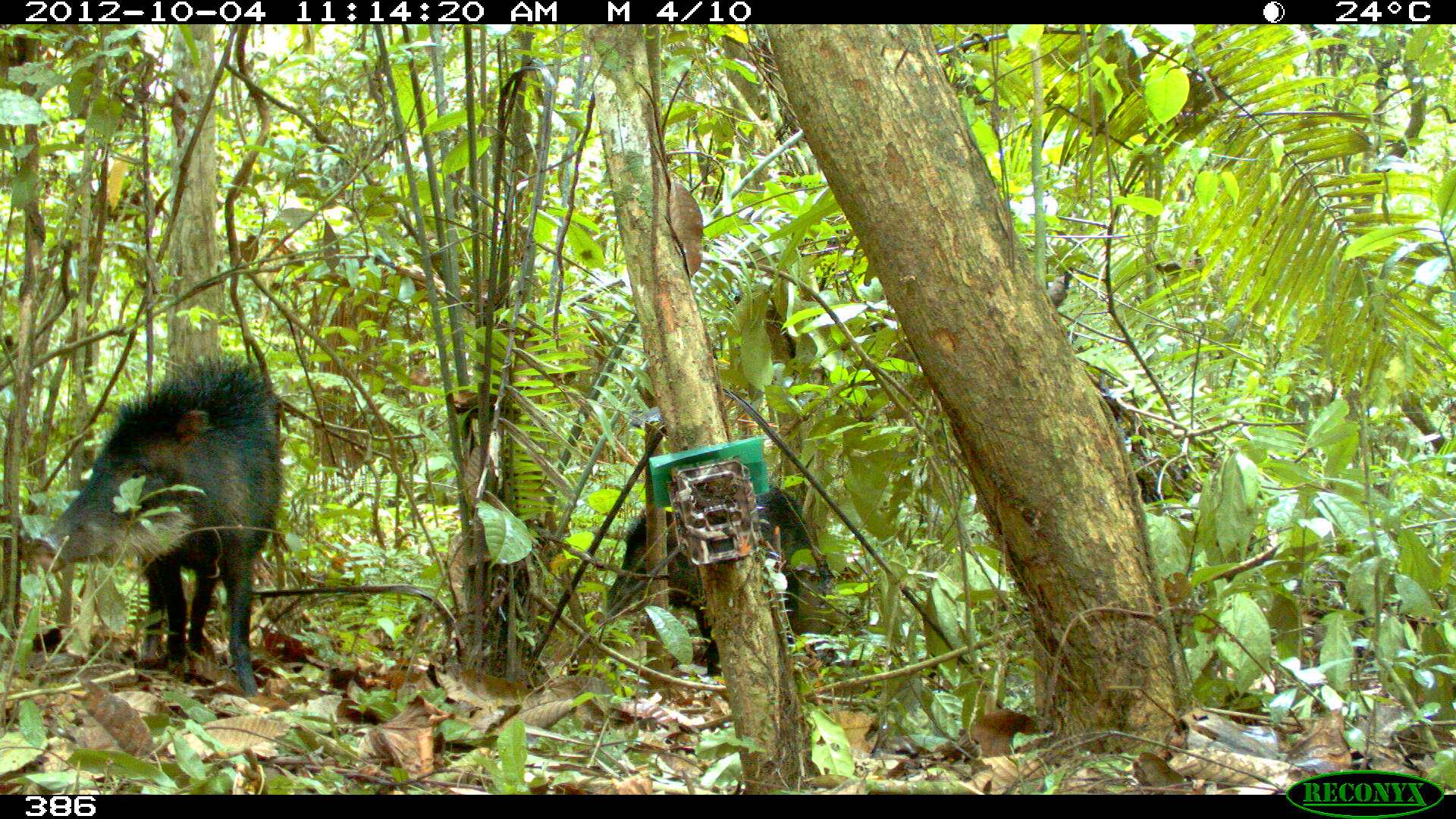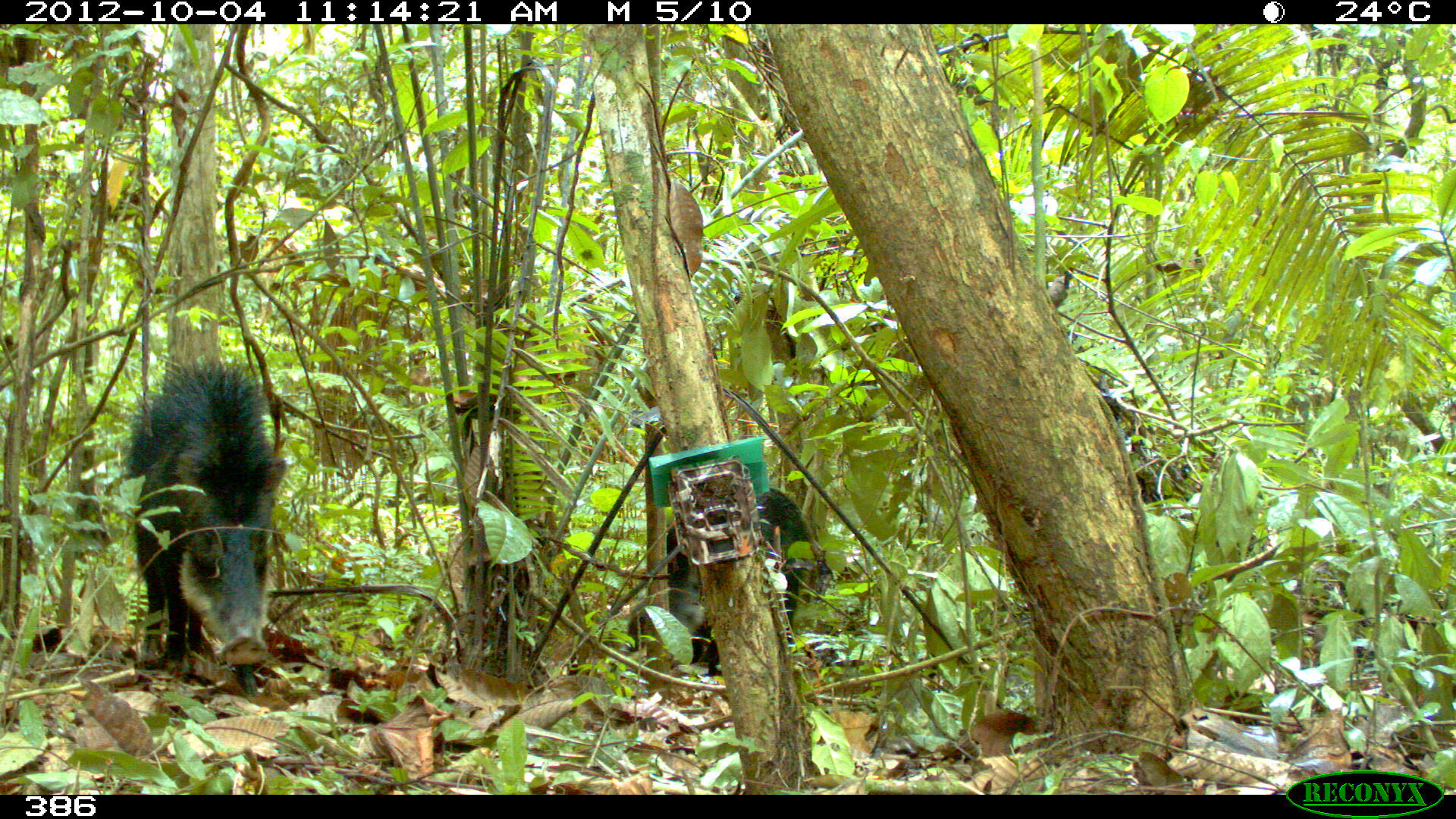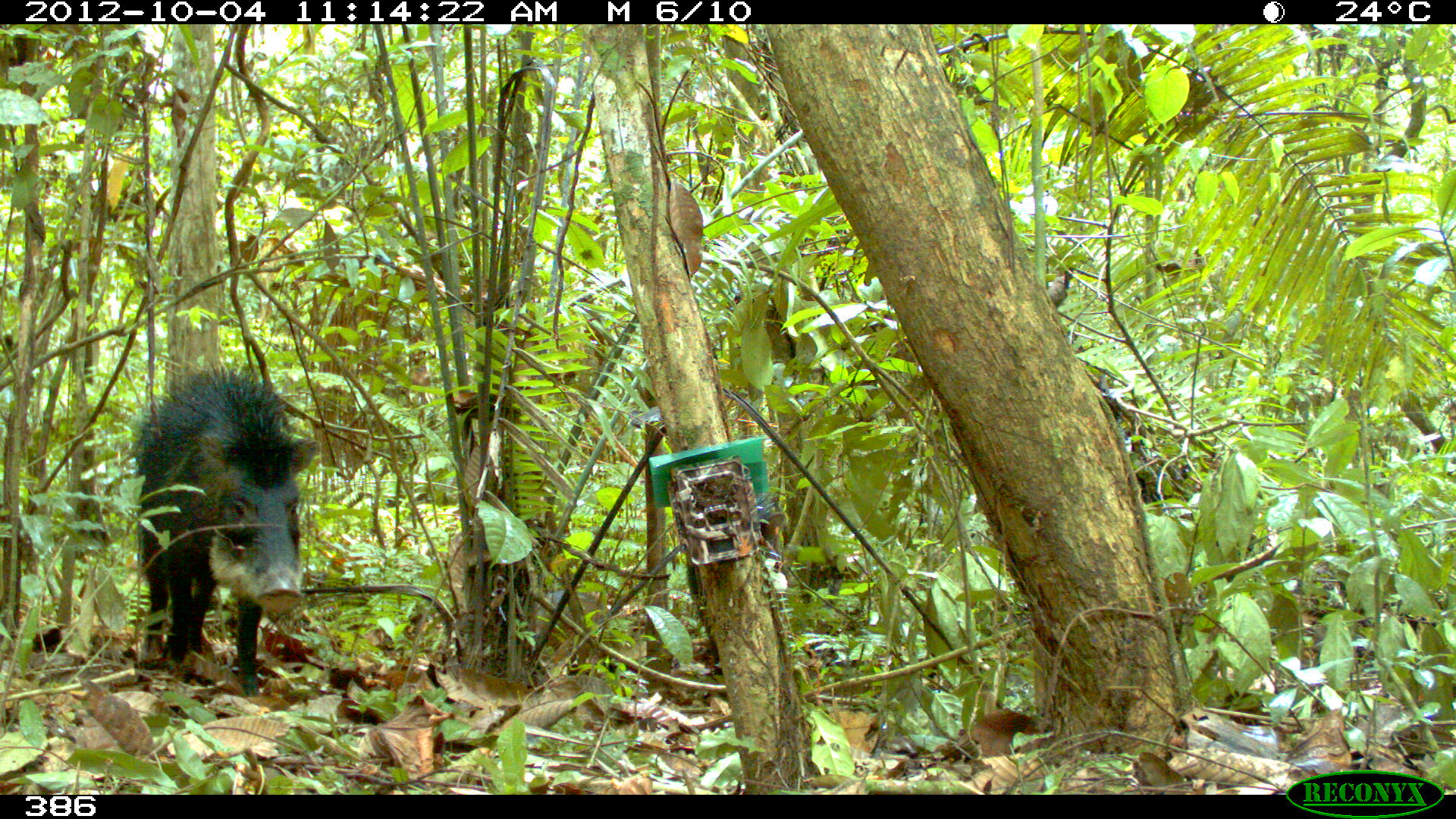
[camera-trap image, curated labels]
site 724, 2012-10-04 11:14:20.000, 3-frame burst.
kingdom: Animalia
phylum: Chordata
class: Mammalia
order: Artiodactyla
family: Tayassuidae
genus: Tayassu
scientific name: Tayassu pecari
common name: white-lipped peccary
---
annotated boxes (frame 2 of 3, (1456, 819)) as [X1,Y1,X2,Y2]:
tayassu pecari: [124,354,290,698]; [624,484,820,675]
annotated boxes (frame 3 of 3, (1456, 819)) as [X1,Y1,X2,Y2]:
tayassu pecari: [134,357,321,696]; [682,489,788,679]; [528,587,610,663]